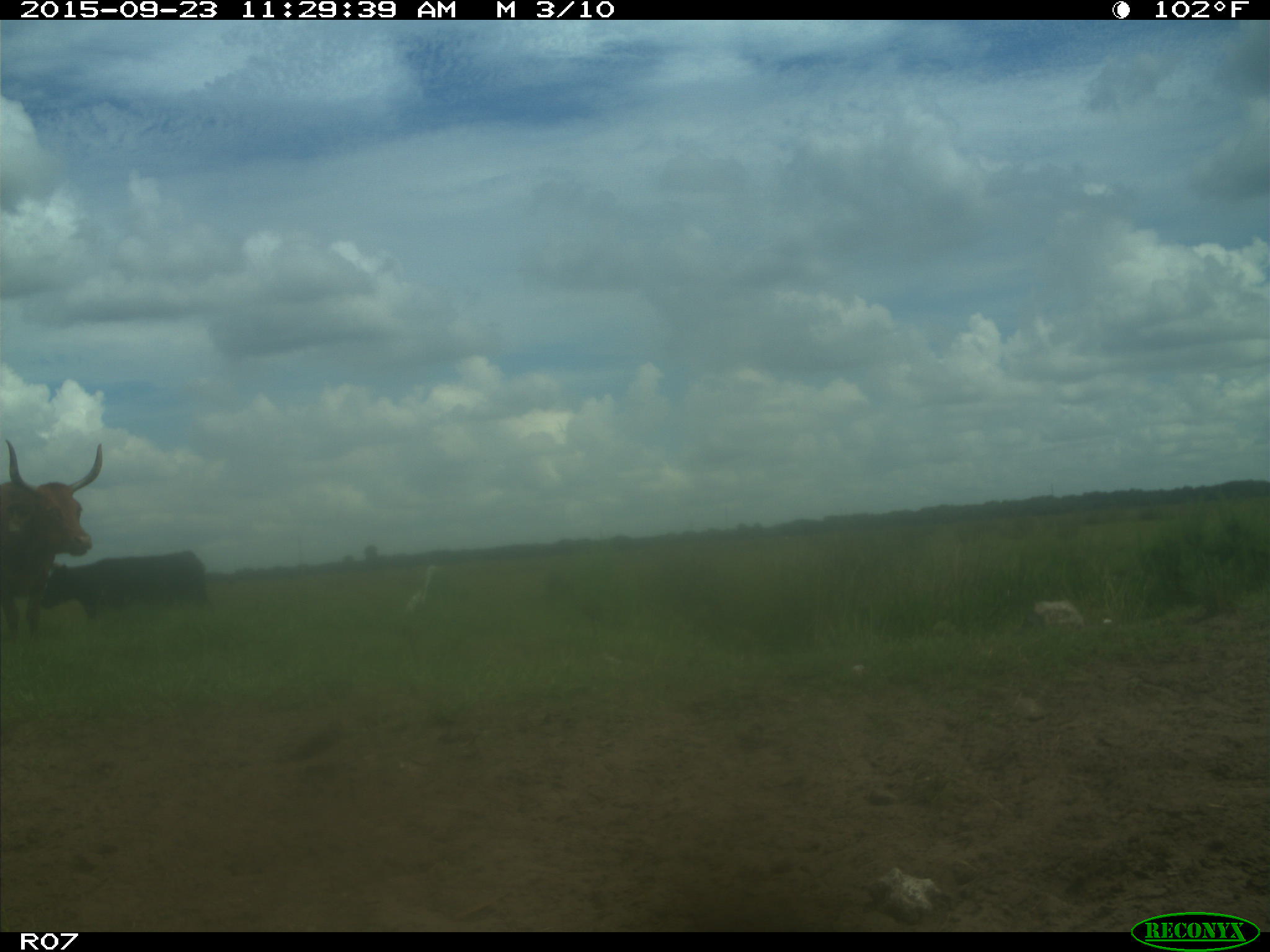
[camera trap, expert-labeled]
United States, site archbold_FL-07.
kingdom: Animalia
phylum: Chordata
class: Mammalia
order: Artiodactyla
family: Bovidae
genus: Bos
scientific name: Bos taurus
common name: domestic cow